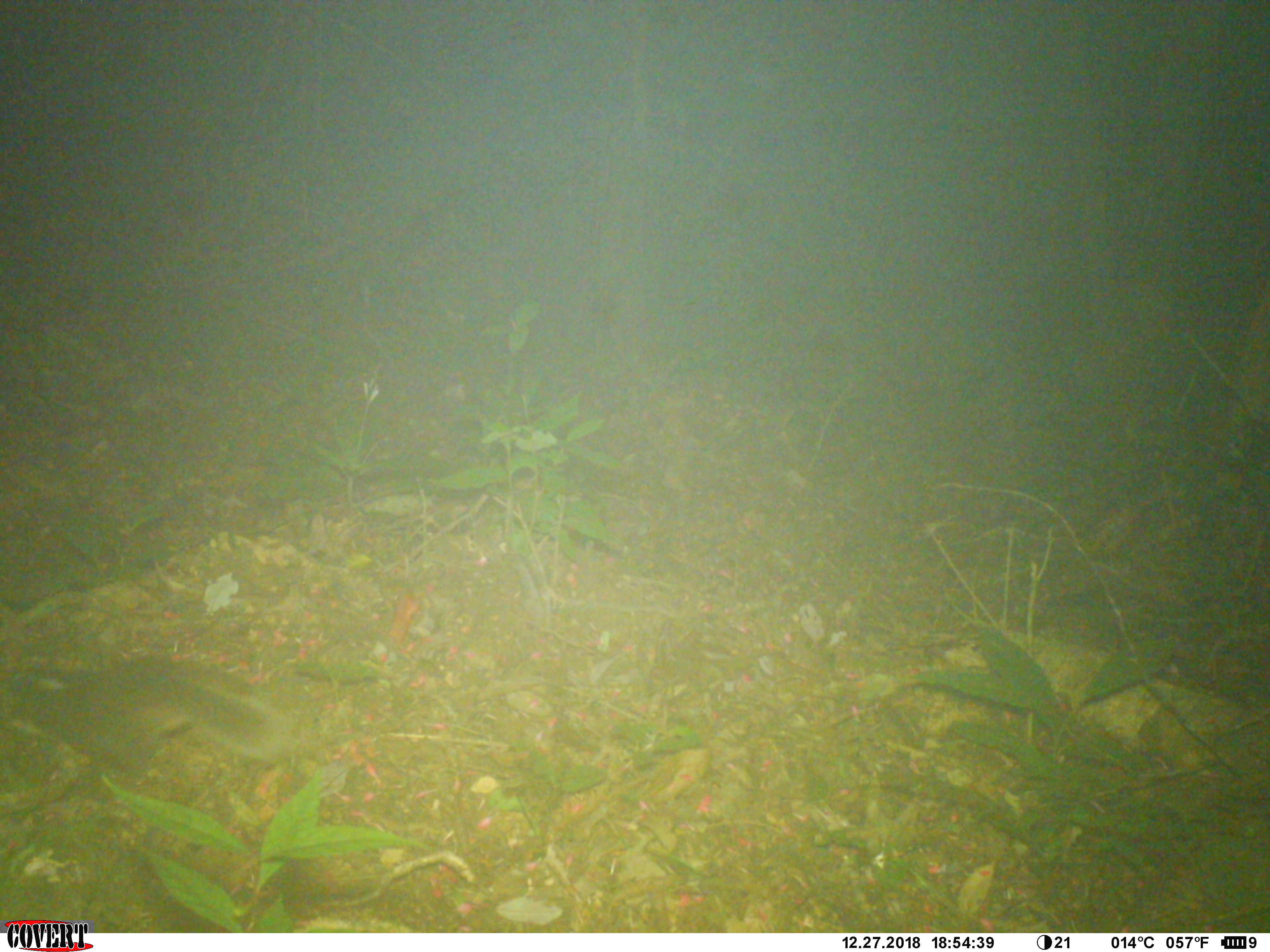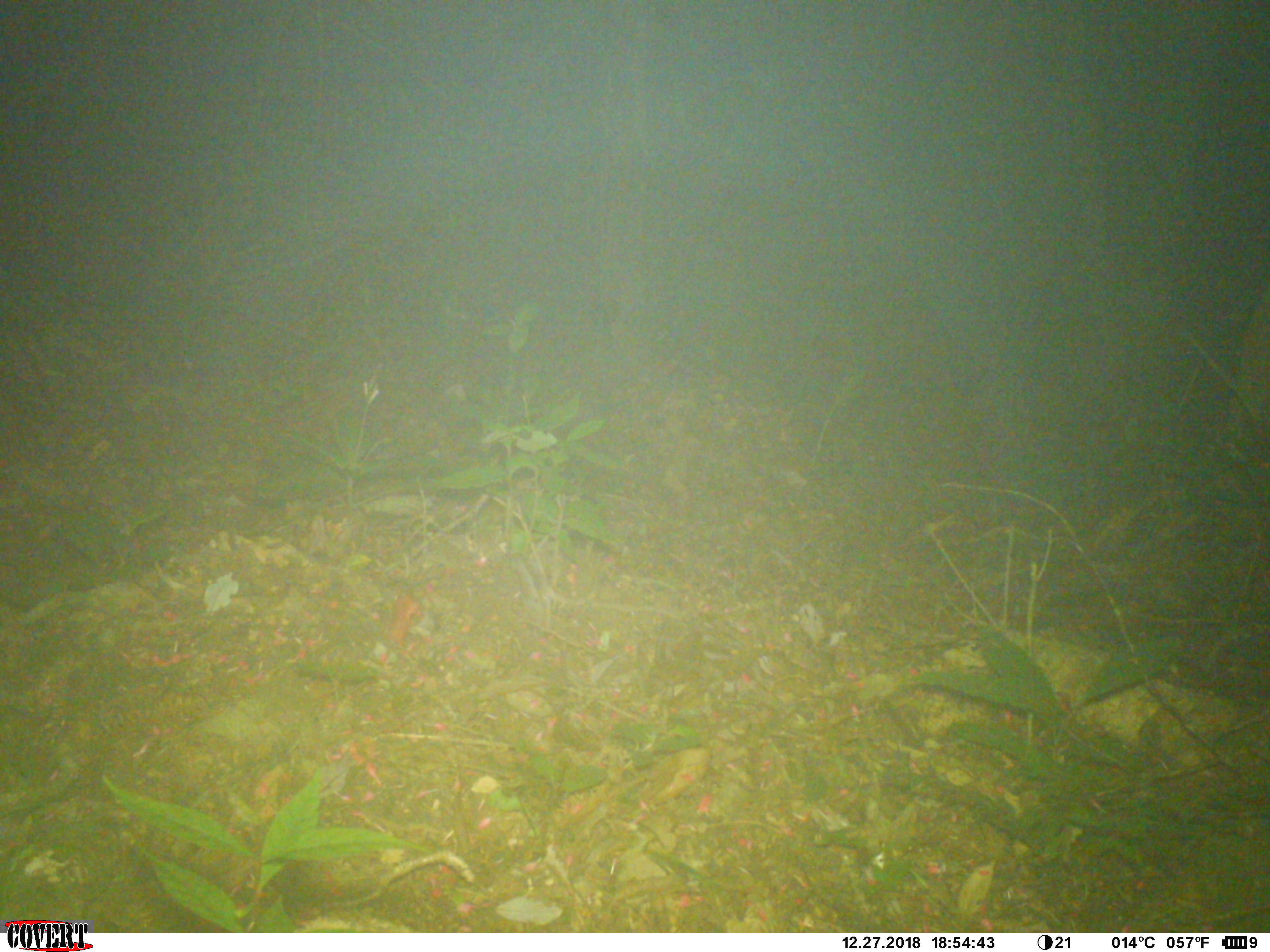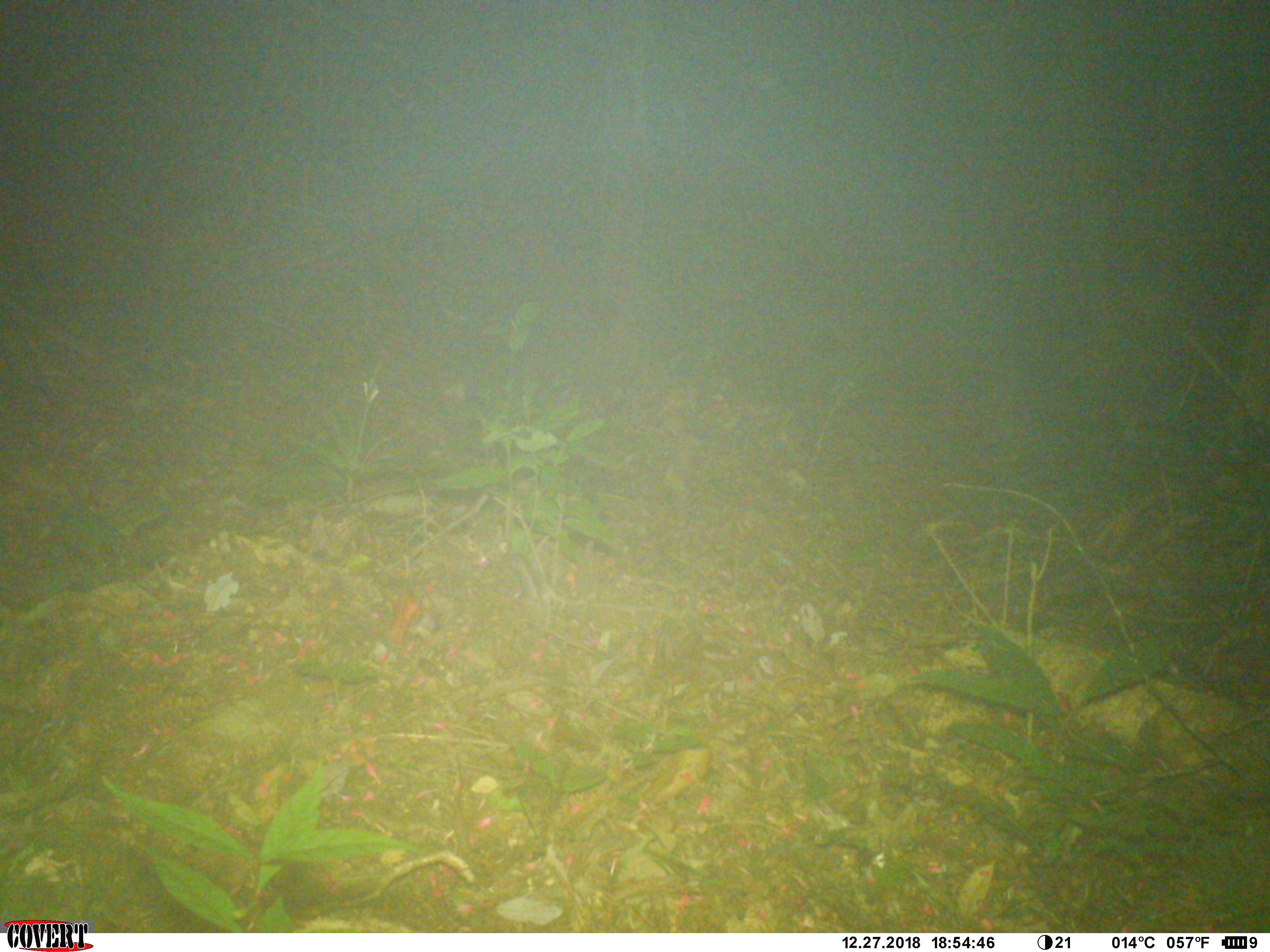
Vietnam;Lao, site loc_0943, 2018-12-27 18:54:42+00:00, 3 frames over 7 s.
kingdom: Animalia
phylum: Chordata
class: Mammalia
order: Carnivora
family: Mustelidae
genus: Melogale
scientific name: Melogale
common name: ferret badger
Ferret badger (Melogale). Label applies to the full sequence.